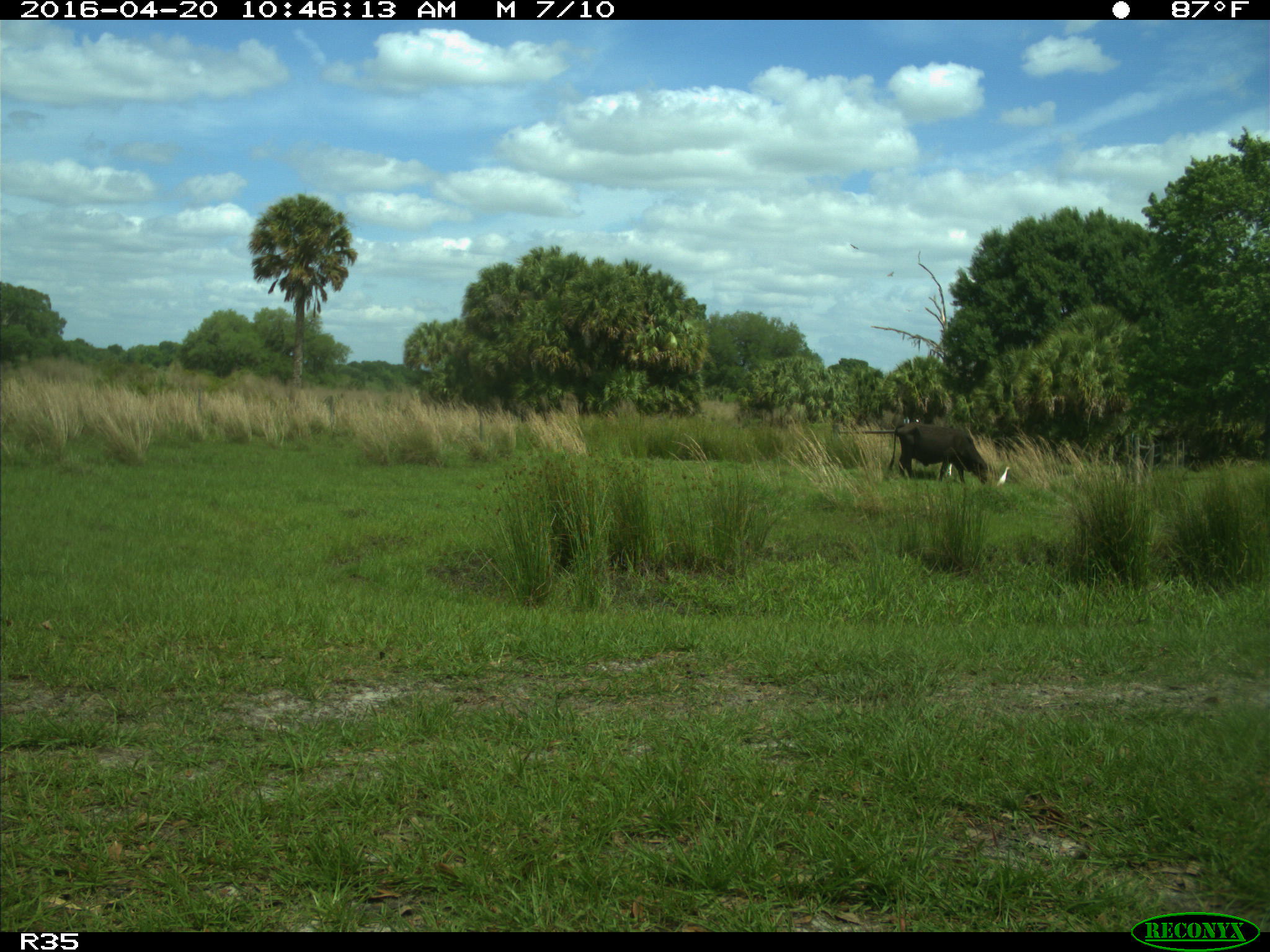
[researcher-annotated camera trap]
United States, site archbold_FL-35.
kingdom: Animalia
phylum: Chordata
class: Mammalia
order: Artiodactyla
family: Bovidae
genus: Bos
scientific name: Bos taurus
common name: domestic cow